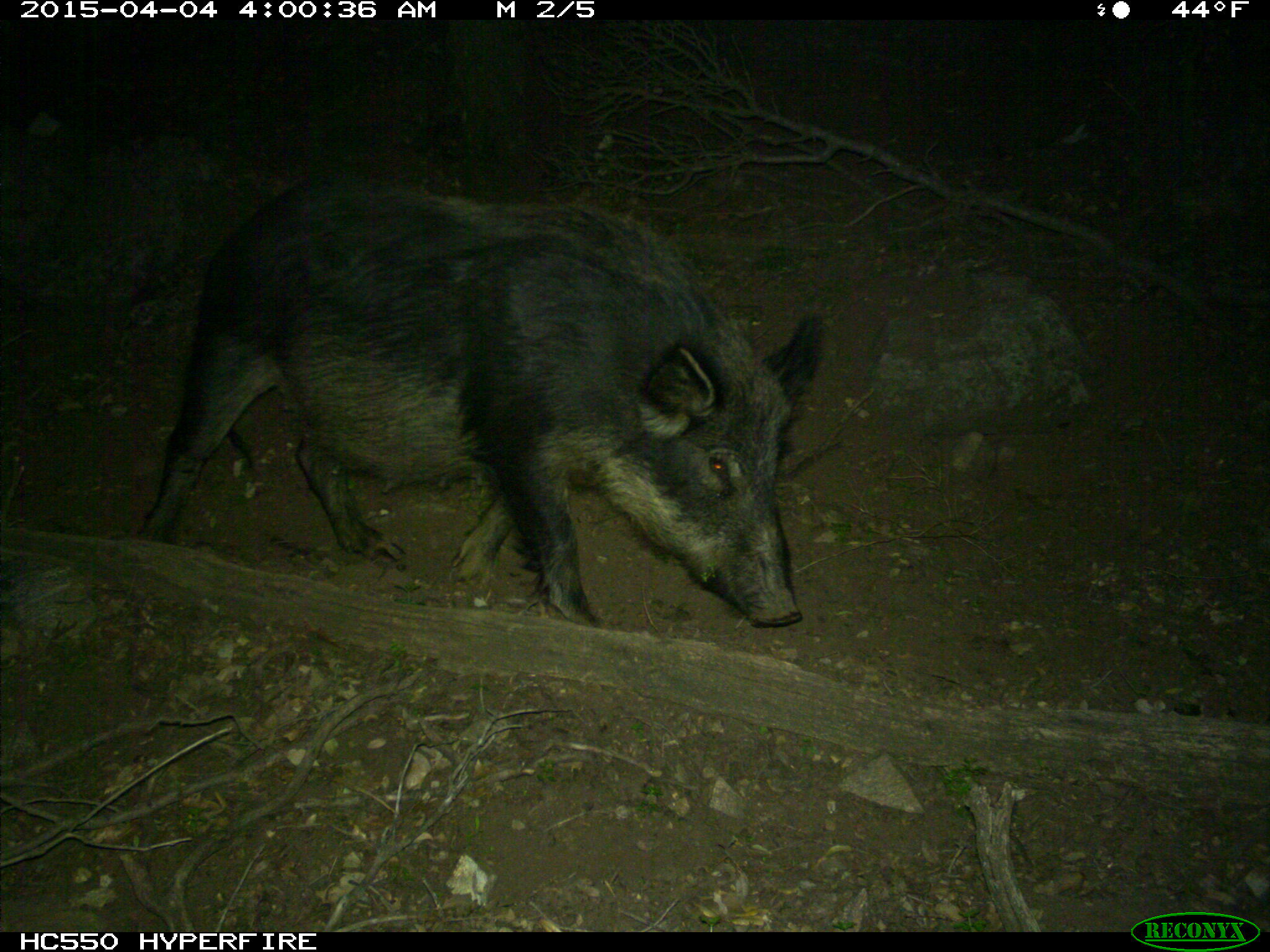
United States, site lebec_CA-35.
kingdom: Animalia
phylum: Chordata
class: Mammalia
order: Artiodactyla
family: Suidae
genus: Sus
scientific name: Sus scrofa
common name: wild boar